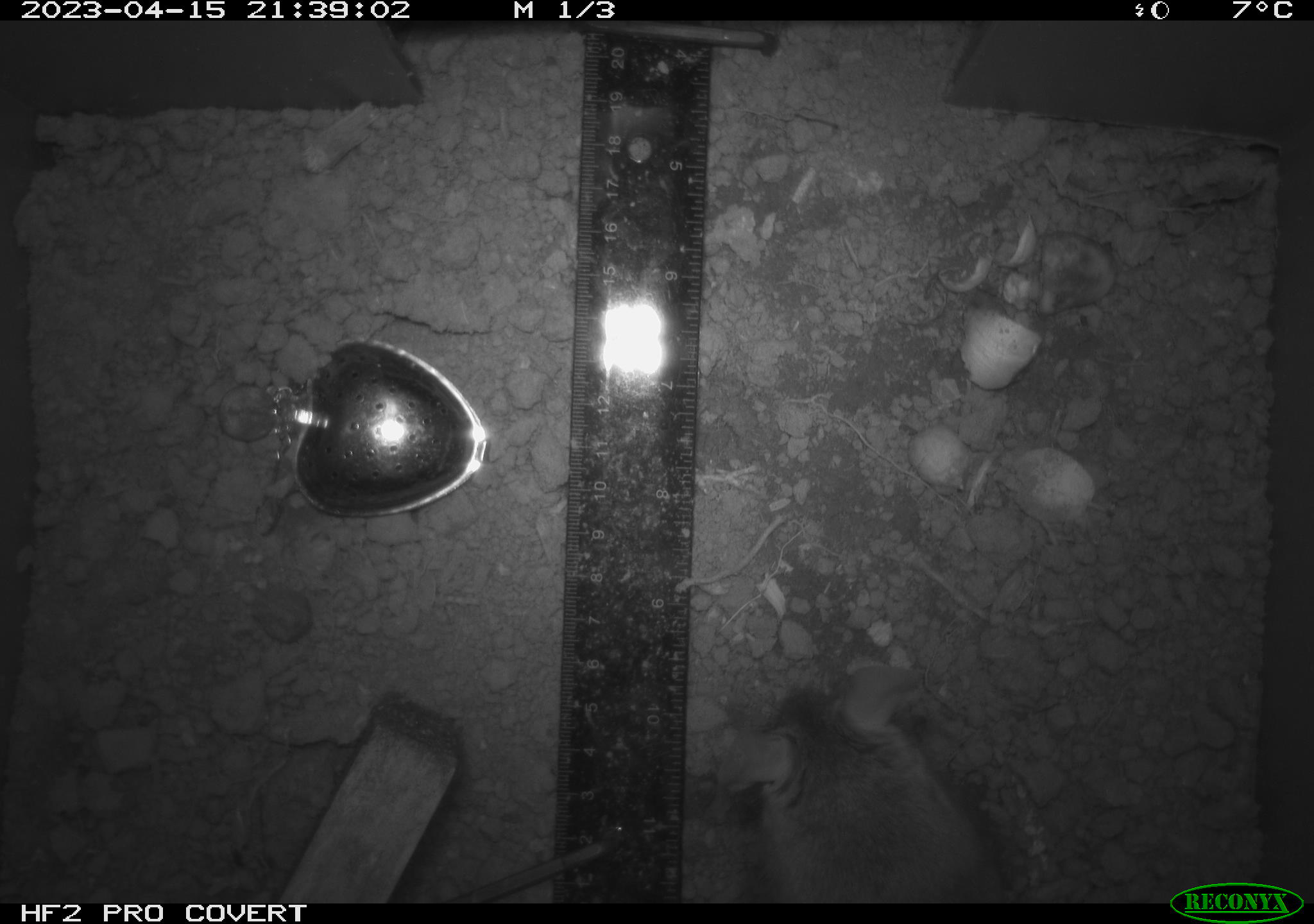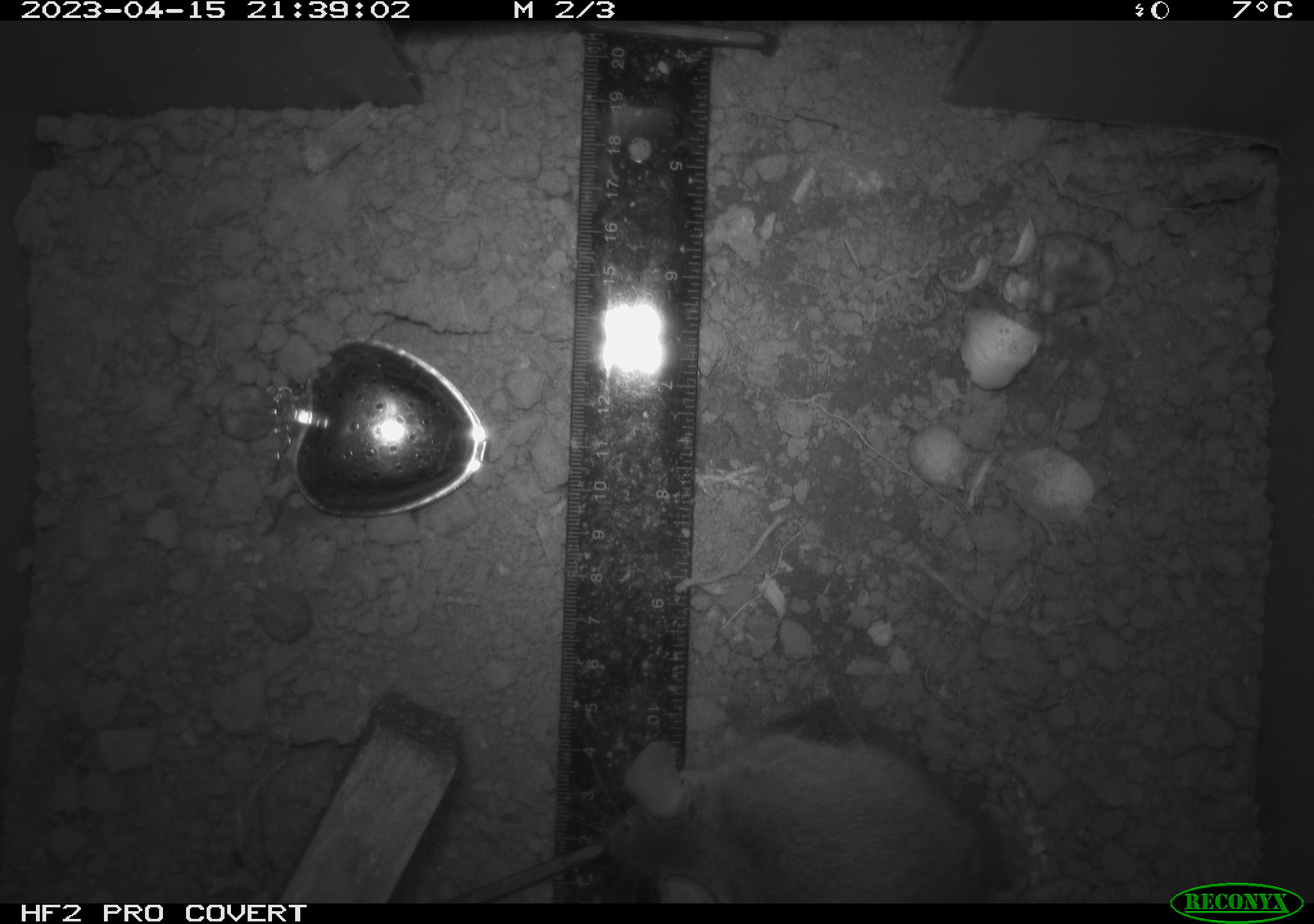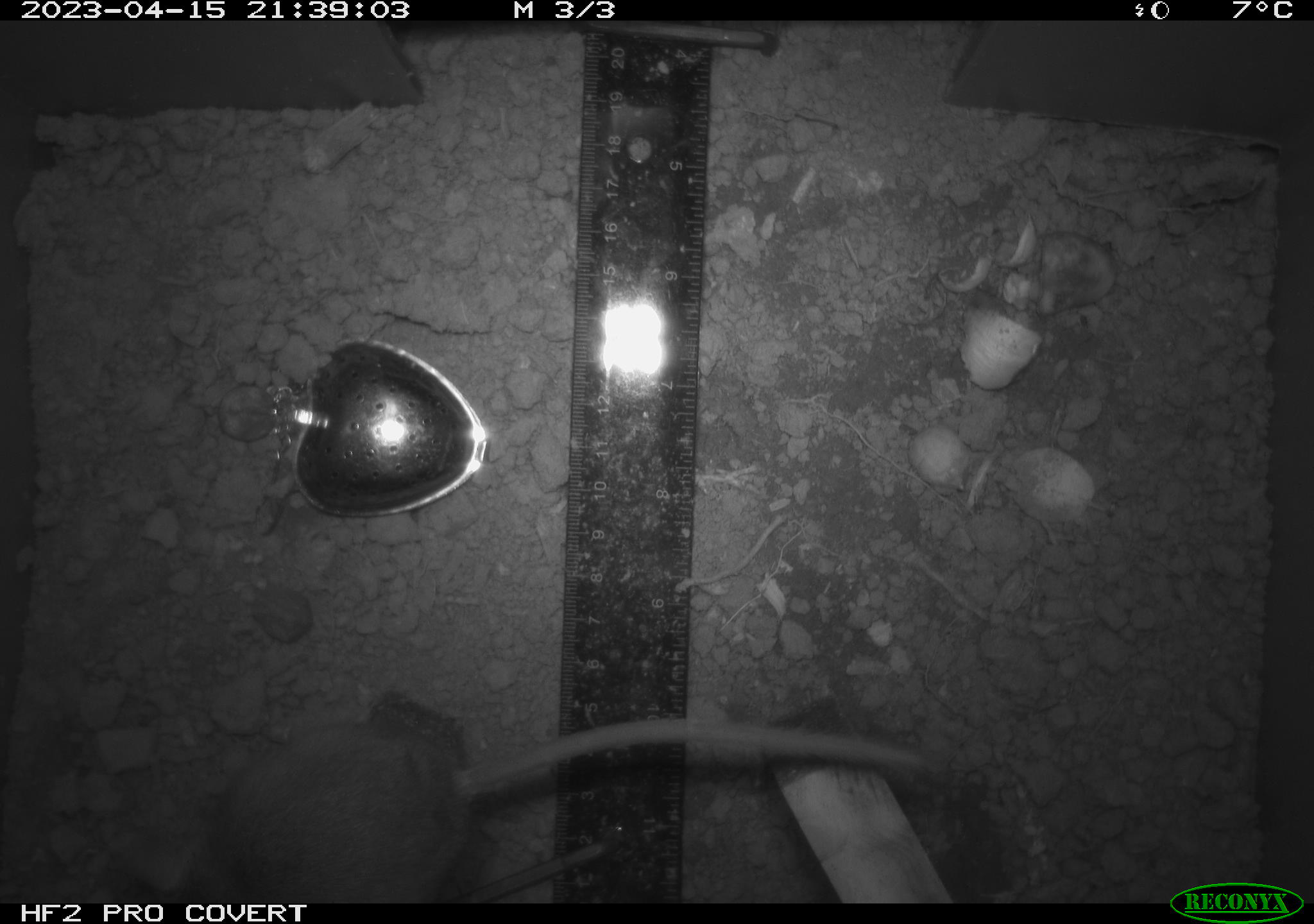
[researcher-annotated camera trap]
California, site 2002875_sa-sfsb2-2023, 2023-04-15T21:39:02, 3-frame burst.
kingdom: Animalia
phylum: Chordata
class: Mammalia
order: Rodentia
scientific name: Rodentia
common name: mouse species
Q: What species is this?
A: Mouse species (Rodentia).